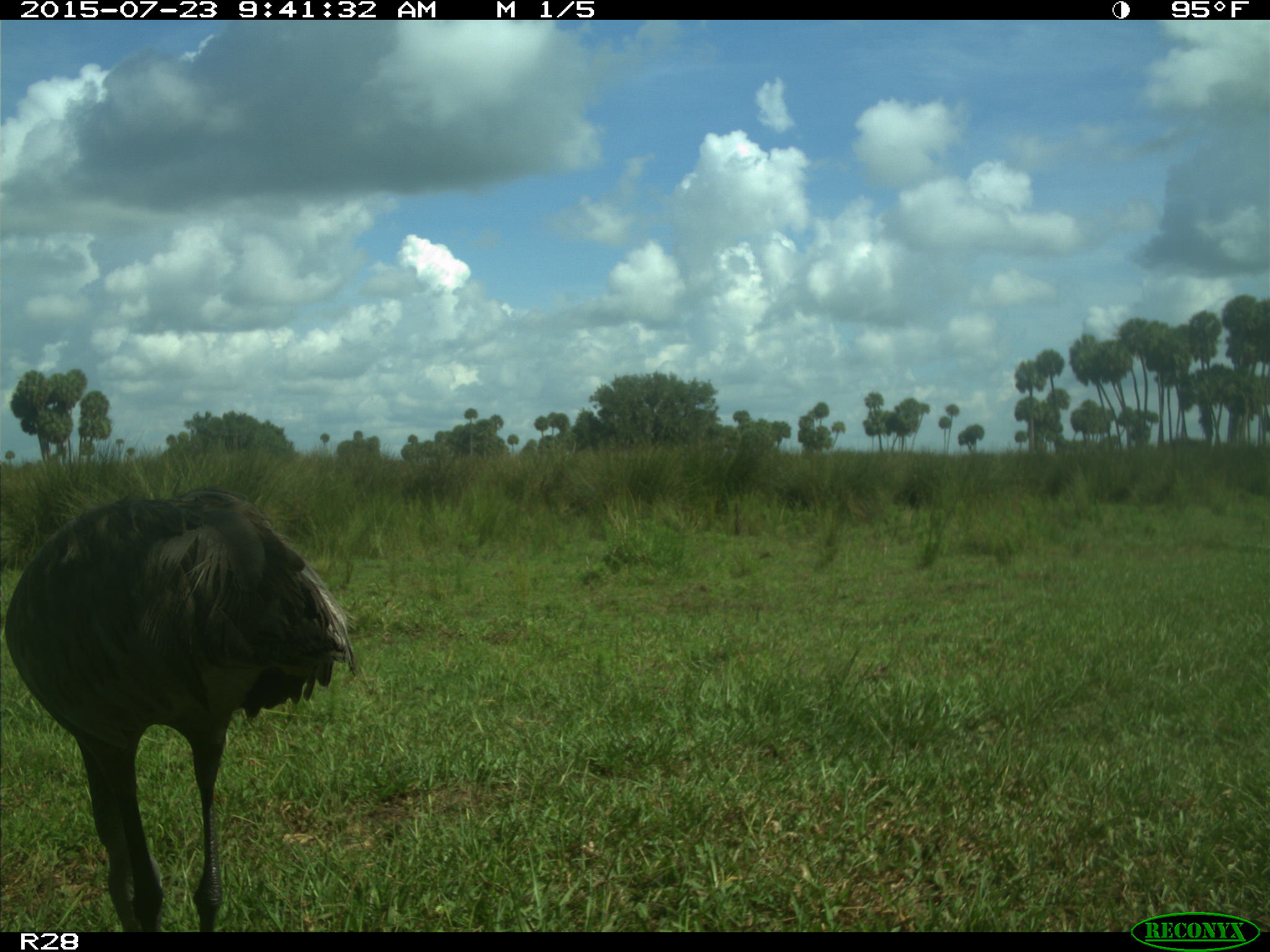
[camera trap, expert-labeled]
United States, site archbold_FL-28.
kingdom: Animalia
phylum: Chordata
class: Aves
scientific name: Aves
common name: birds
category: unidentified bird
Unidentified bird (birds) (Aves).